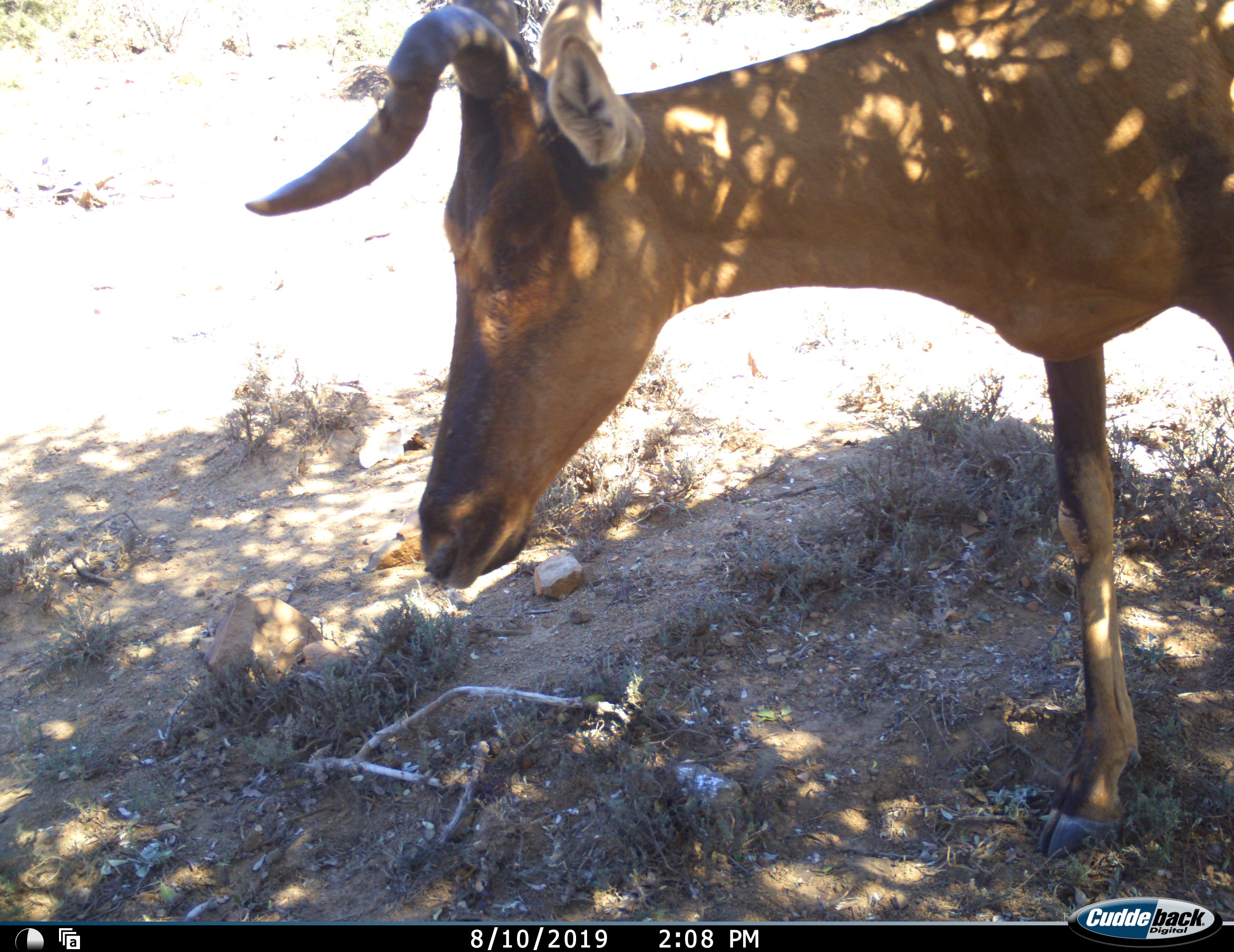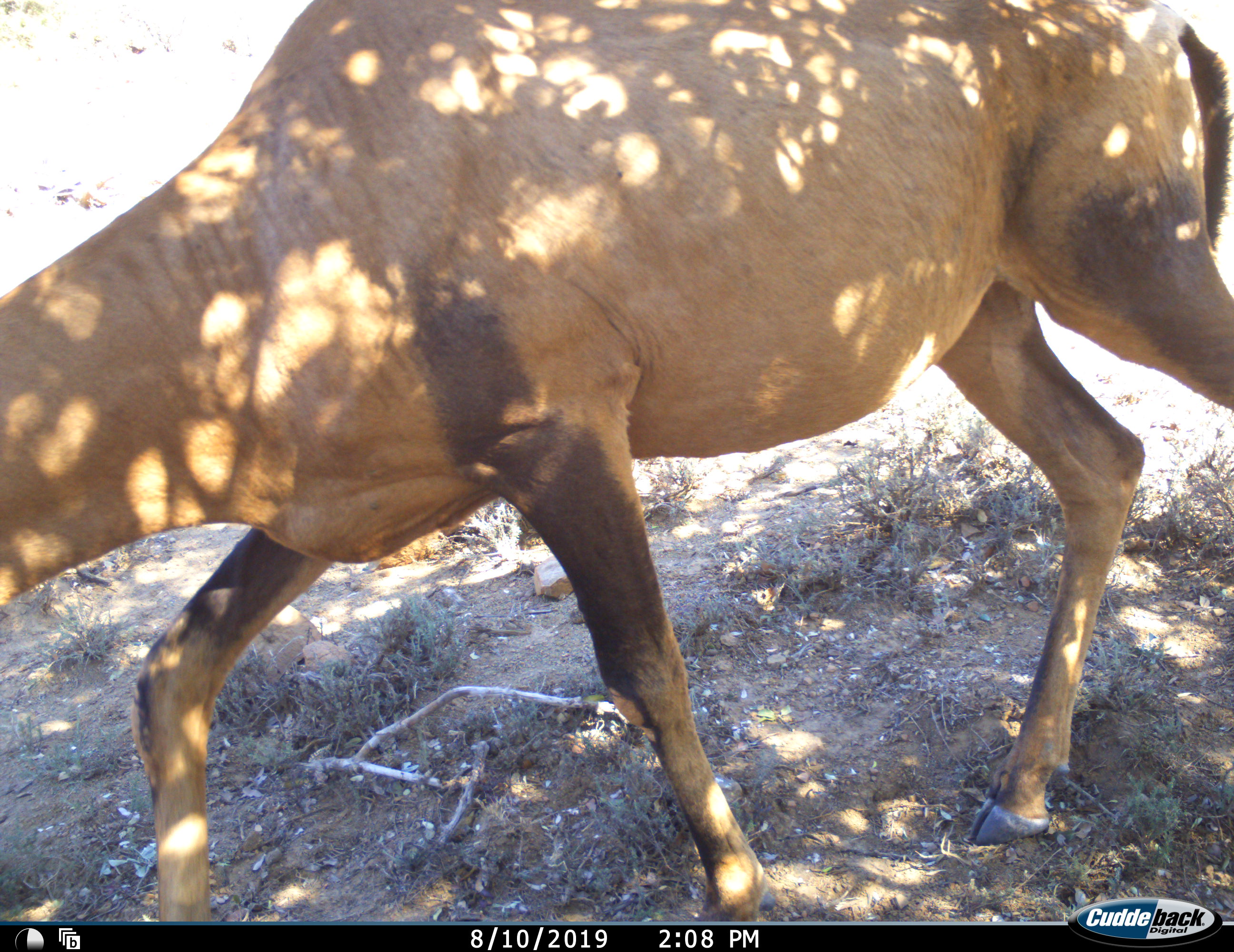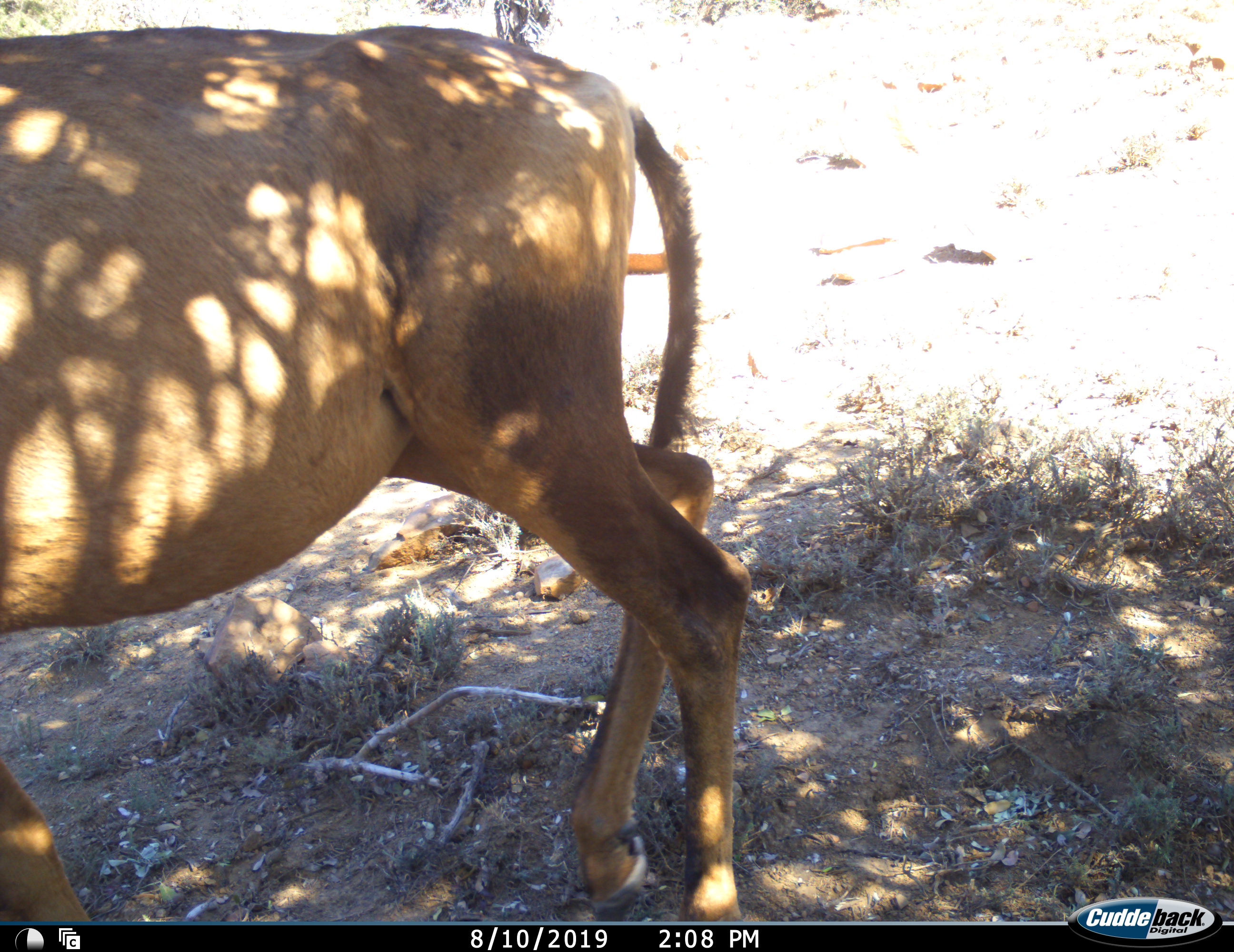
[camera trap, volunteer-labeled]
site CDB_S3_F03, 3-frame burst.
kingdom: Animalia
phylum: Chordata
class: Mammalia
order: Artiodactyla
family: Bovidae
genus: Alcelaphus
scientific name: Alcelaphus buselaphus caama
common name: red hartebeest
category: hartebeestred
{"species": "hartebeestred (red hartebeest) (Alcelaphus buselaphus caama)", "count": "1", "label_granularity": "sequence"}